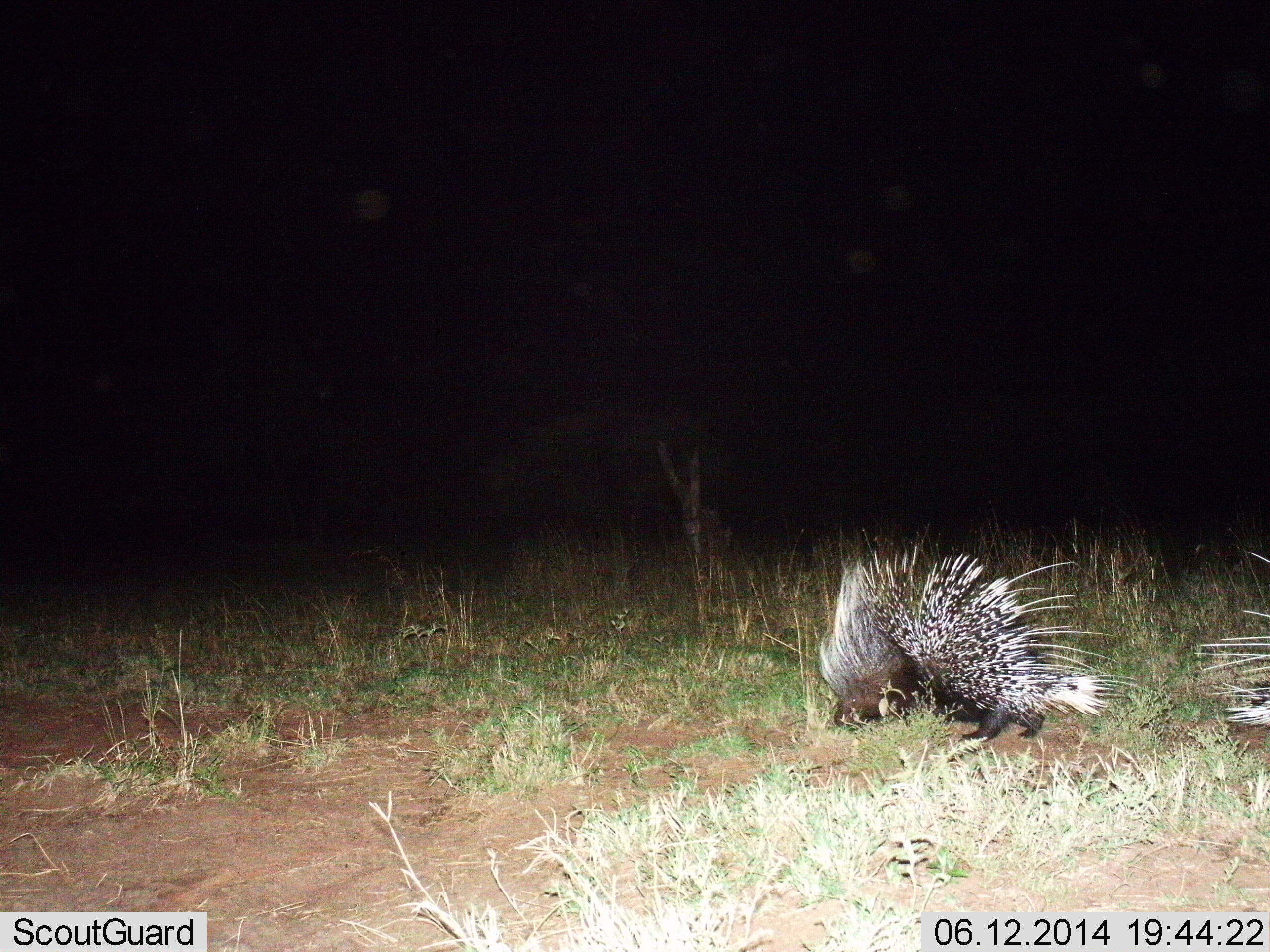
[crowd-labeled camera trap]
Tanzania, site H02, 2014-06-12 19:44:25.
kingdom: Animalia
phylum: Chordata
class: Mammalia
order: Rodentia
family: Hystricidae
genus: Hystrix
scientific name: Hystrix cristata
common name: crested porcupine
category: porcupine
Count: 2.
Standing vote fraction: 25%.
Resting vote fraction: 0%.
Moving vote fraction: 50%.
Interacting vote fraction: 8%.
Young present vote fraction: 0%.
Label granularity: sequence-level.